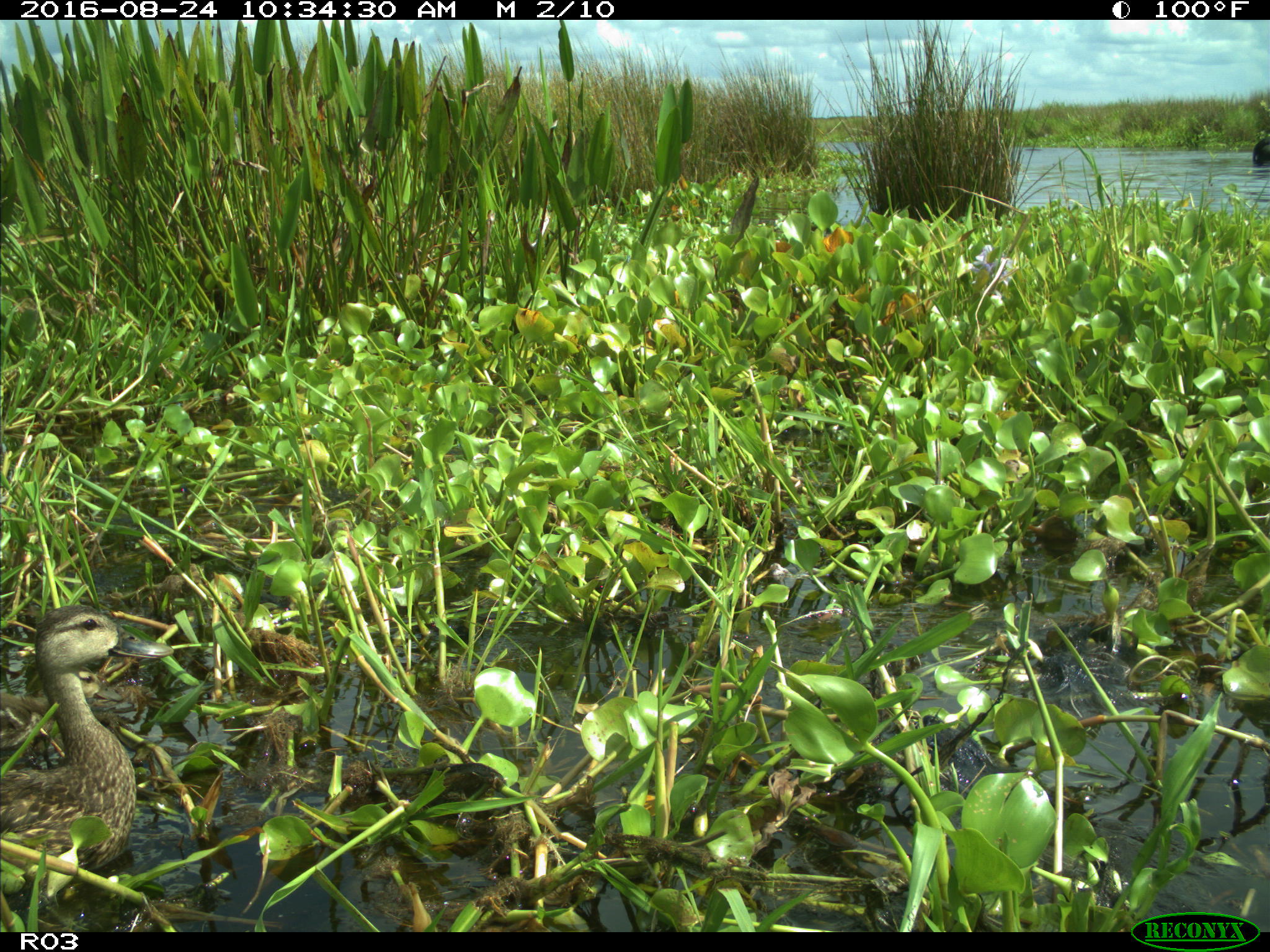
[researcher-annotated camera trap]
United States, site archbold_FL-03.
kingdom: Animalia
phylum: Chordata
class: Aves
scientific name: Aves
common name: birds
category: unidentified bird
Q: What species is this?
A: Unidentified bird (birds) (Aves).